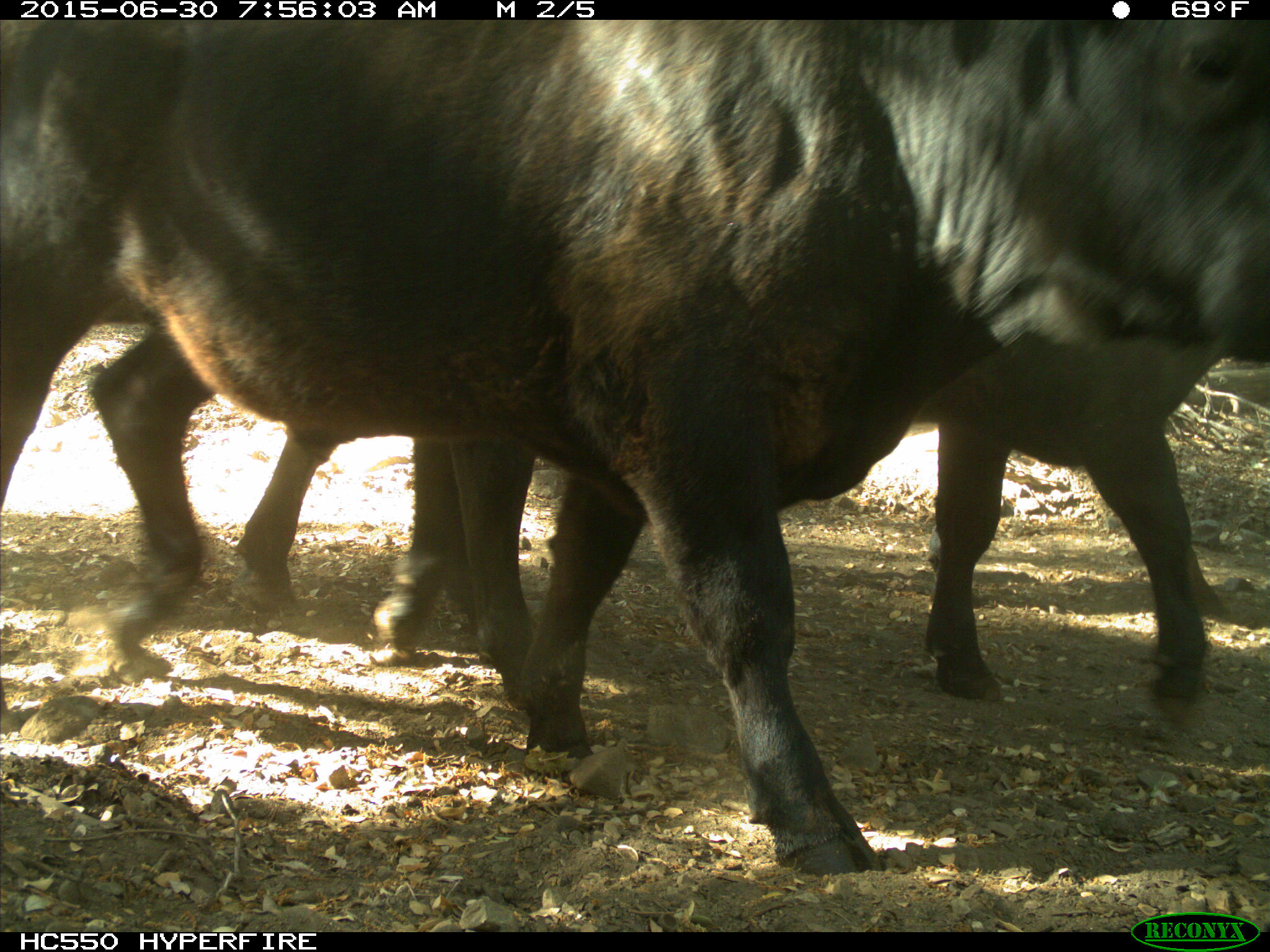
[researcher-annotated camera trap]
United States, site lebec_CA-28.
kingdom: Animalia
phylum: Chordata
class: Mammalia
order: Artiodactyla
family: Bovidae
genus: Bos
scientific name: Bos taurus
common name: domestic cow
Bos taurus (domestic cow).